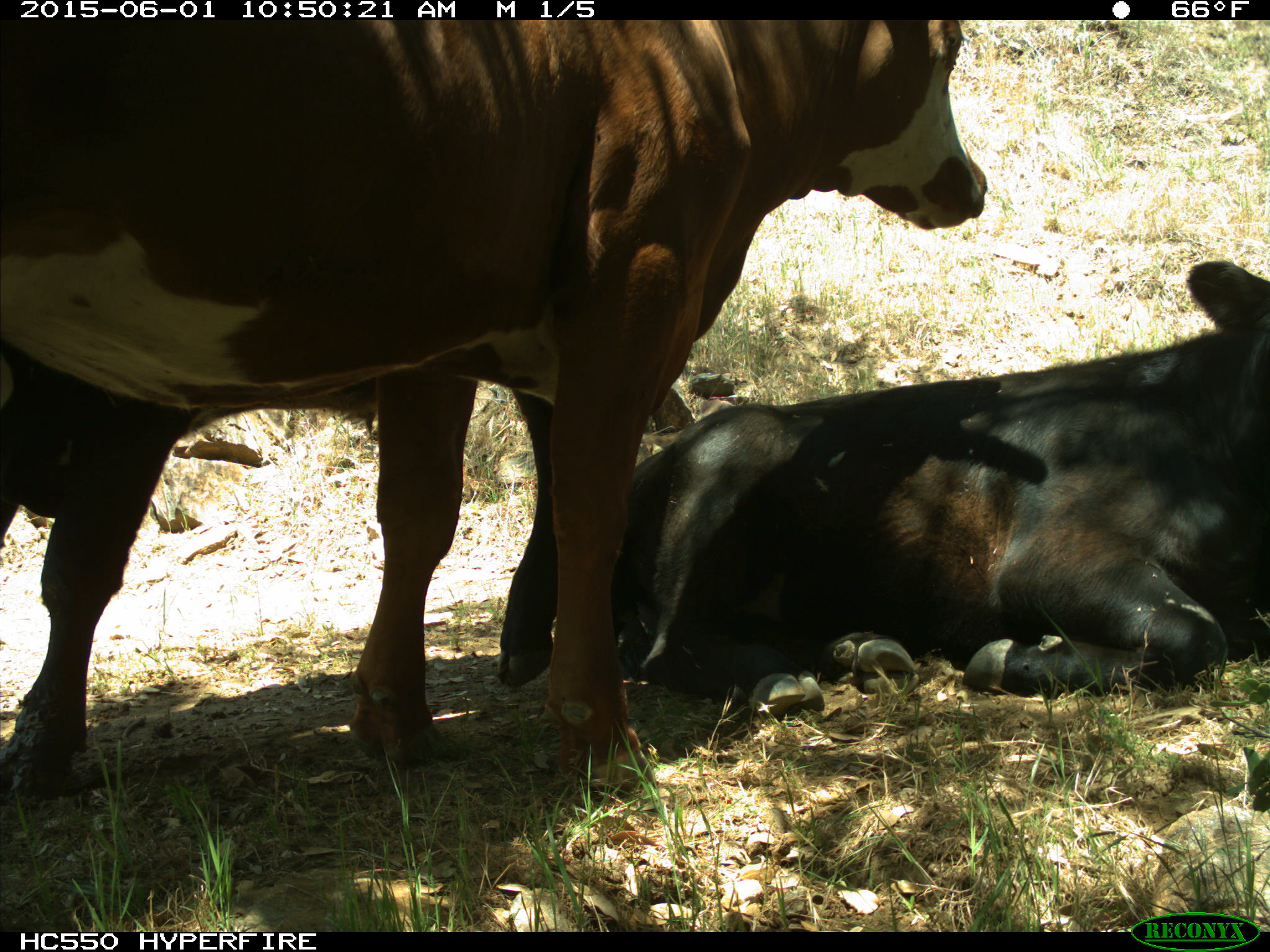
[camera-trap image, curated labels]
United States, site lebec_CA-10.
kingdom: Animalia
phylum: Chordata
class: Mammalia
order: Artiodactyla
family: Bovidae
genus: Bos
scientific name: Bos taurus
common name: domestic cow